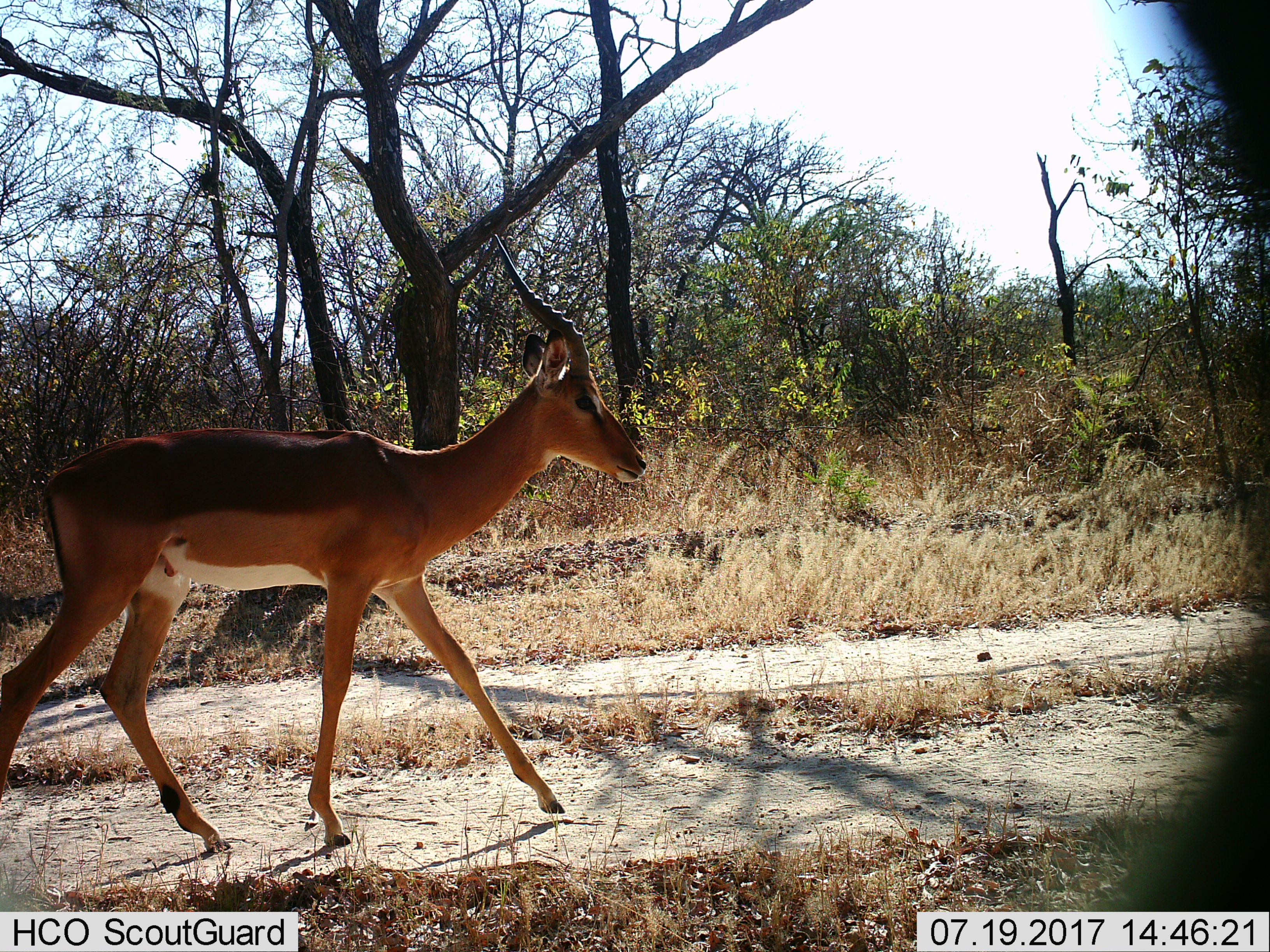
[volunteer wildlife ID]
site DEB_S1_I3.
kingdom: Animalia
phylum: Chordata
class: Mammalia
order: Artiodactyla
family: Bovidae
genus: Aepyceros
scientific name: Aepyceros melampus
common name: impala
Impala (Aepyceros melampus), count 1. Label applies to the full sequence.